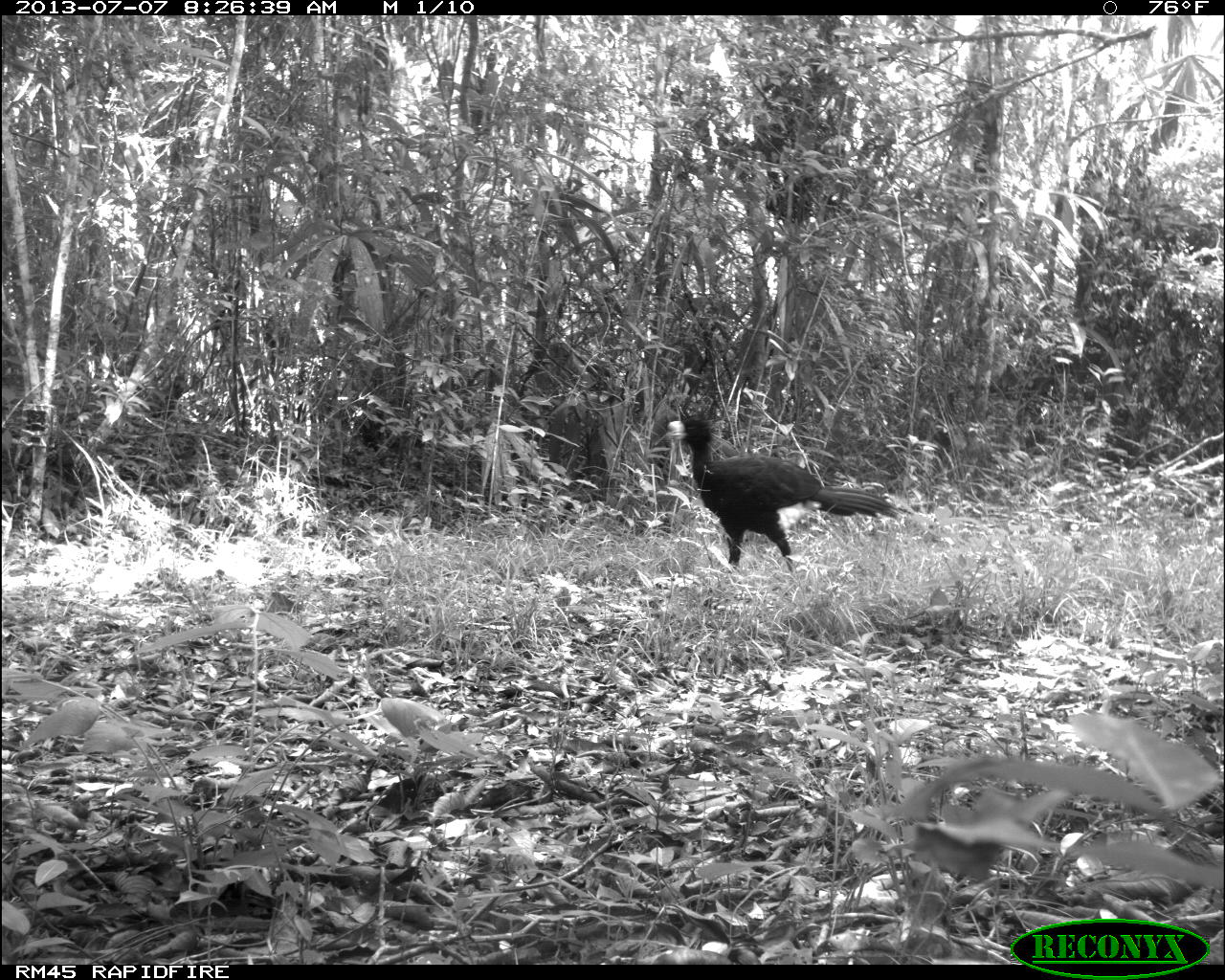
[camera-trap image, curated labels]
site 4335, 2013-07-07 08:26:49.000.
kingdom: Animalia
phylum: Chordata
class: Aves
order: Galliformes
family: Cracidae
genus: Crax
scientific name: Crax rubra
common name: great curassow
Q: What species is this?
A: Crax rubra (great curassow).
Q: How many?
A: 1.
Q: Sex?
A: Male.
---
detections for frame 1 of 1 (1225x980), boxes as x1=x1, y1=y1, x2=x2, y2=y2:
crax rubra: x1=664, y1=414, x2=898, y2=578